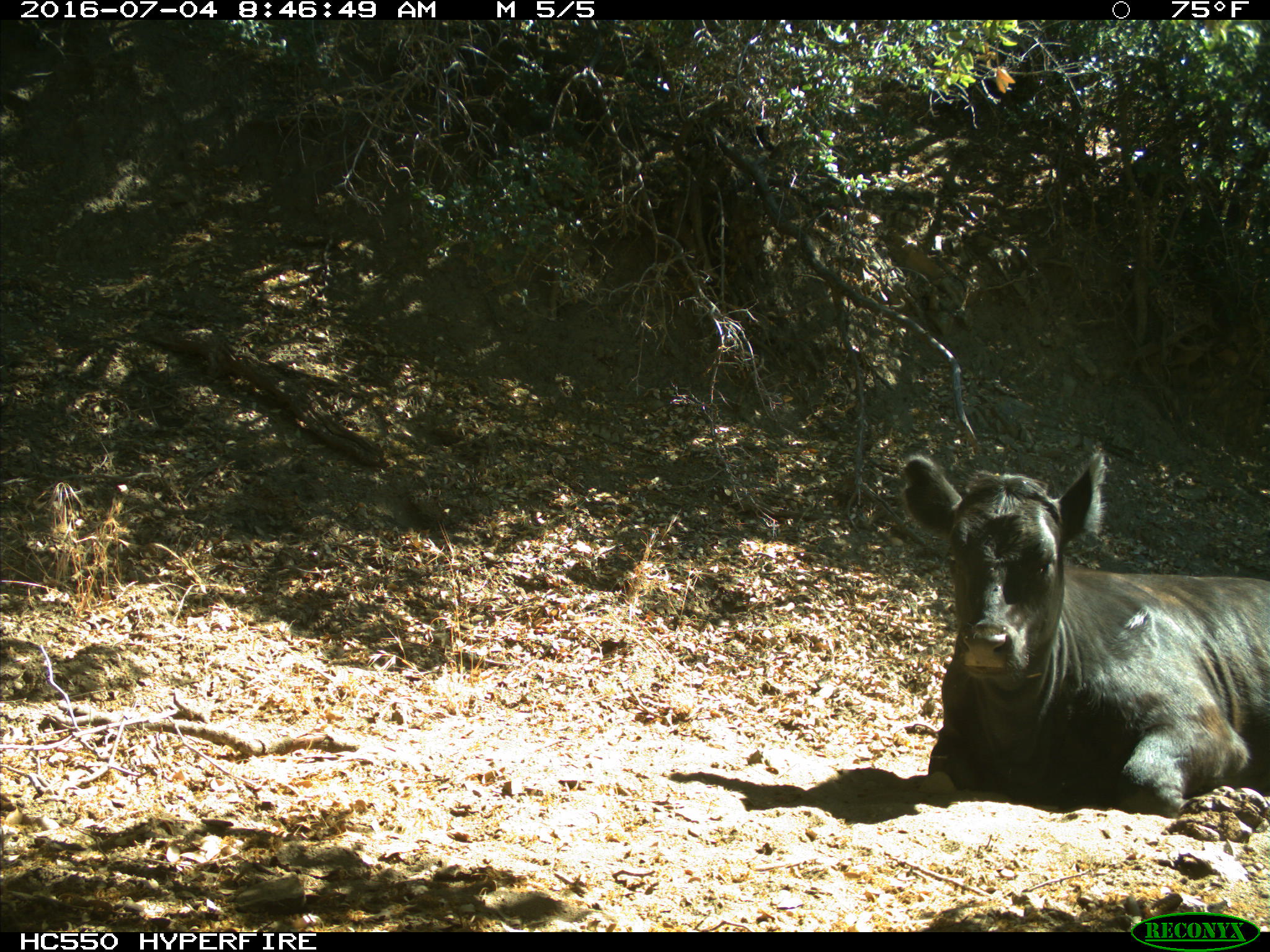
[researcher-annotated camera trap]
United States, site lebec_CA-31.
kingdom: Animalia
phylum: Chordata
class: Mammalia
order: Artiodactyla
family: Bovidae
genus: Bos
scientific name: Bos taurus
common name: domestic cow